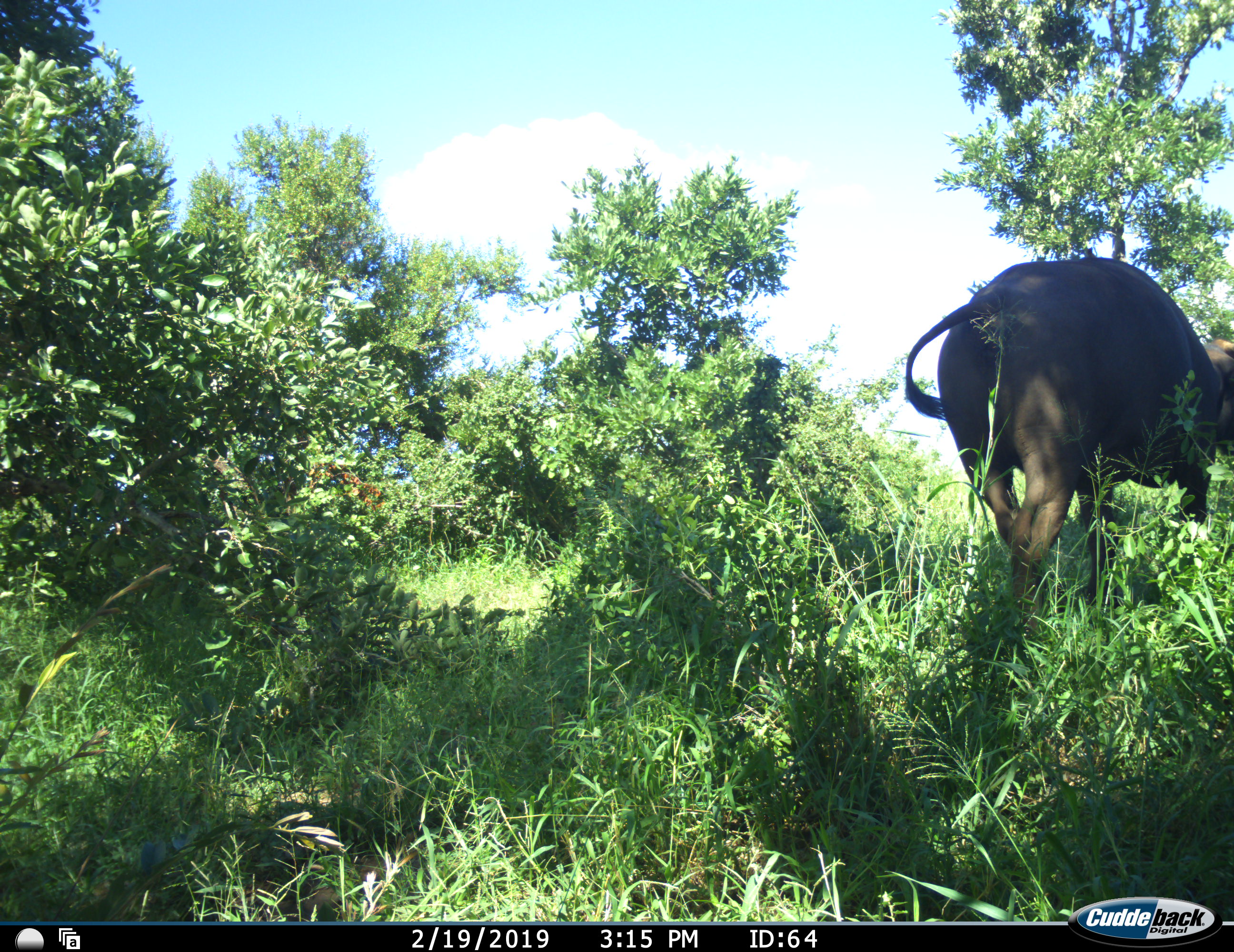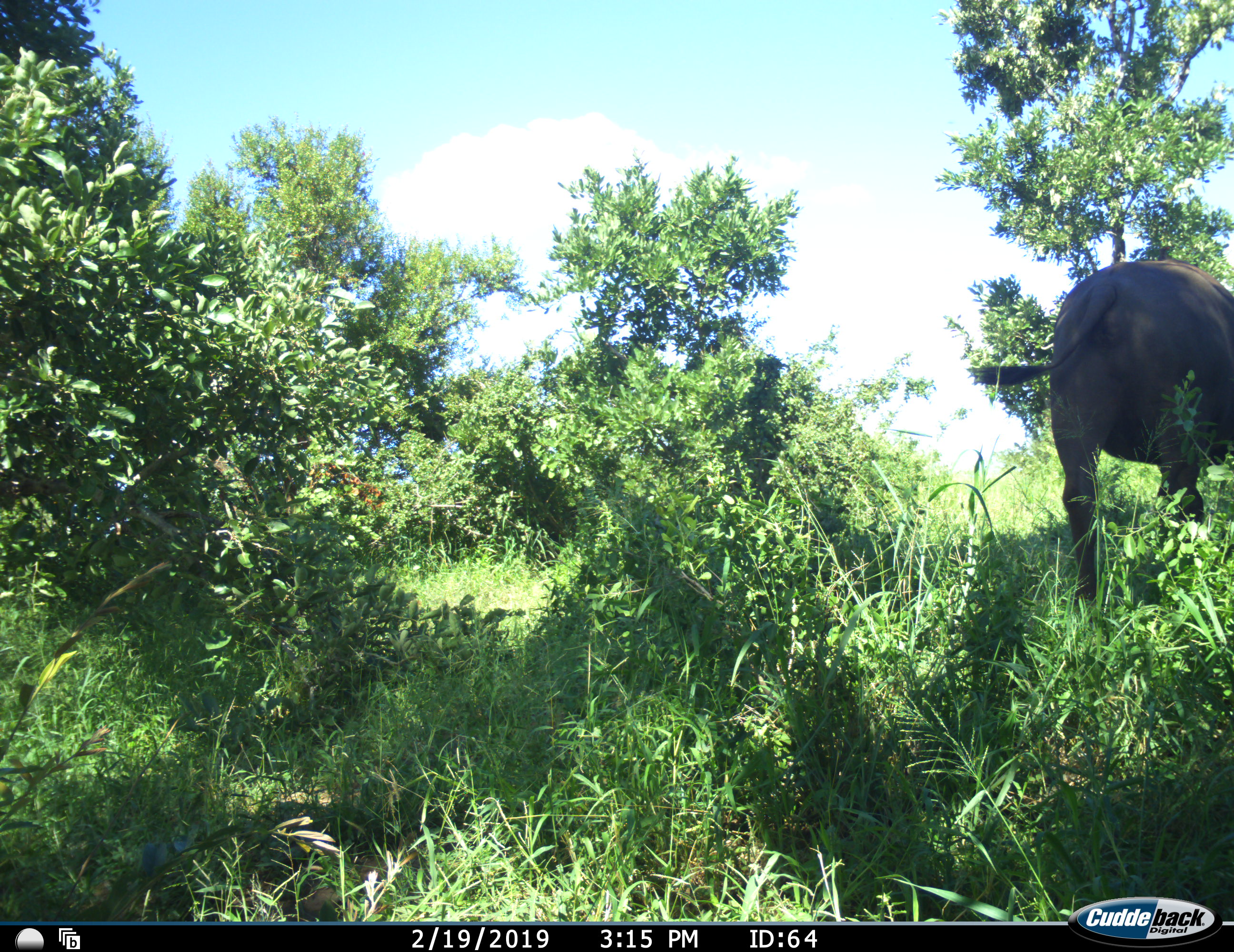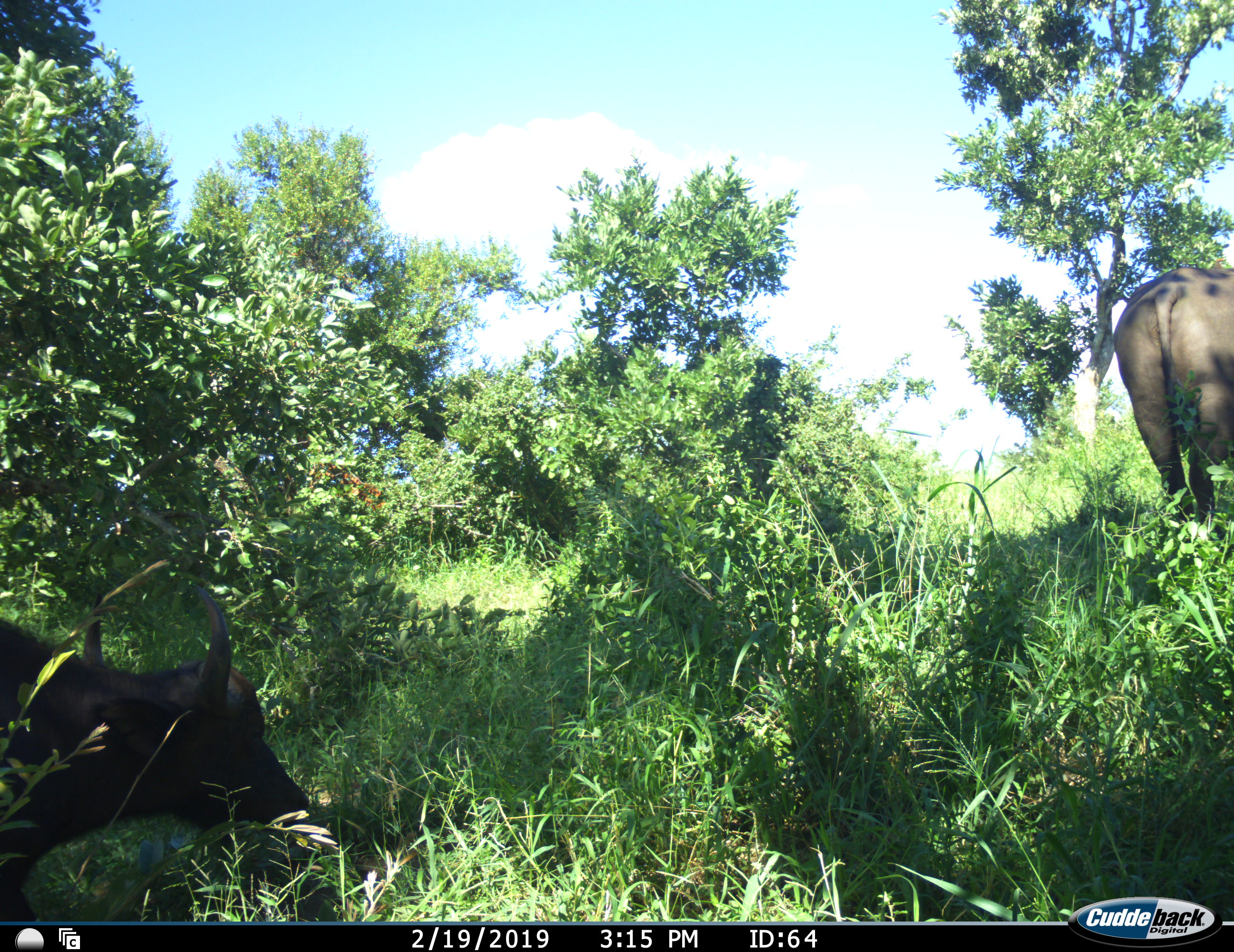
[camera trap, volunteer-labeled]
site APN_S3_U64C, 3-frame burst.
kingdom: Animalia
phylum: Chordata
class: Mammalia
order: Artiodactyla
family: Bovidae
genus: Syncerus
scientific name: Syncerus caffer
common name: african buffalo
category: buffalo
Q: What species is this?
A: Buffalo (african buffalo) (Syncerus caffer).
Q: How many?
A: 2.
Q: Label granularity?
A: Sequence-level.